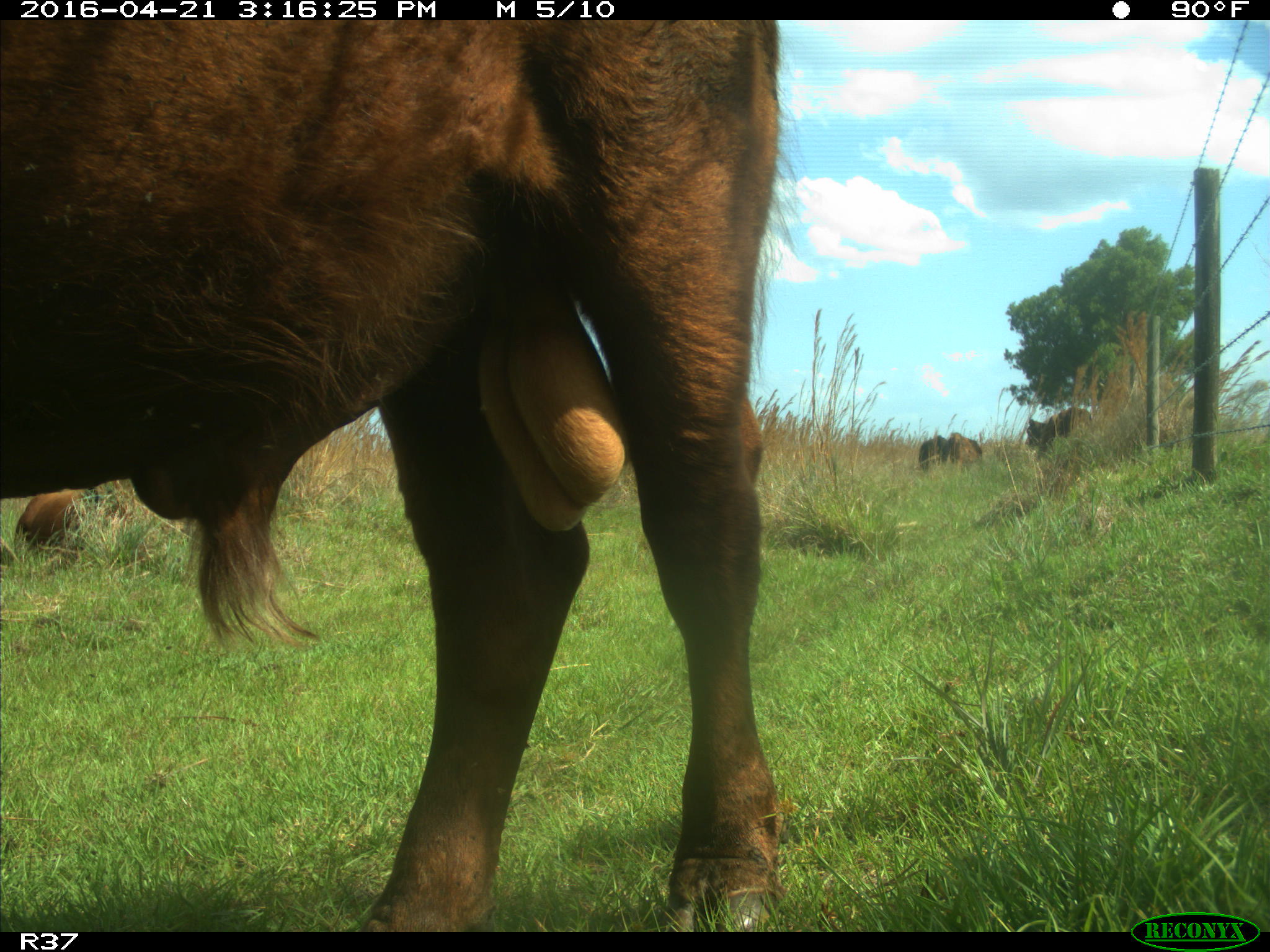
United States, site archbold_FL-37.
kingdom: Animalia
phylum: Chordata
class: Mammalia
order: Artiodactyla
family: Bovidae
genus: Bos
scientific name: Bos taurus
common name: domestic cow